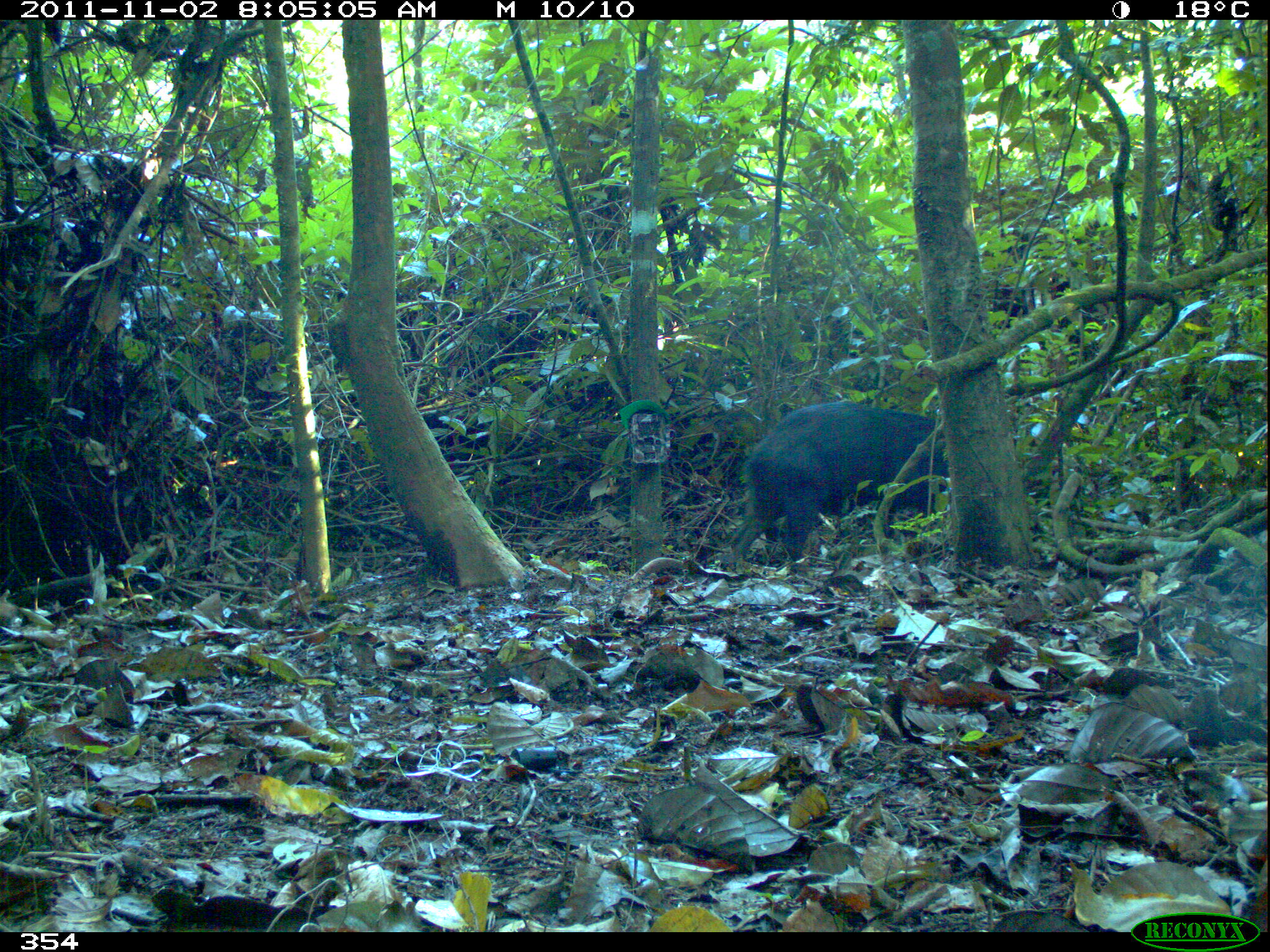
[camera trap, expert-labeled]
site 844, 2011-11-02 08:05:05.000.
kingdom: Animalia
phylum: Chordata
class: Mammalia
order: Artiodactyla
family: Tayassuidae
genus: Tayassu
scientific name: Tayassu pecari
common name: white-lipped peccary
Tayassu pecari (white-lipped peccary).